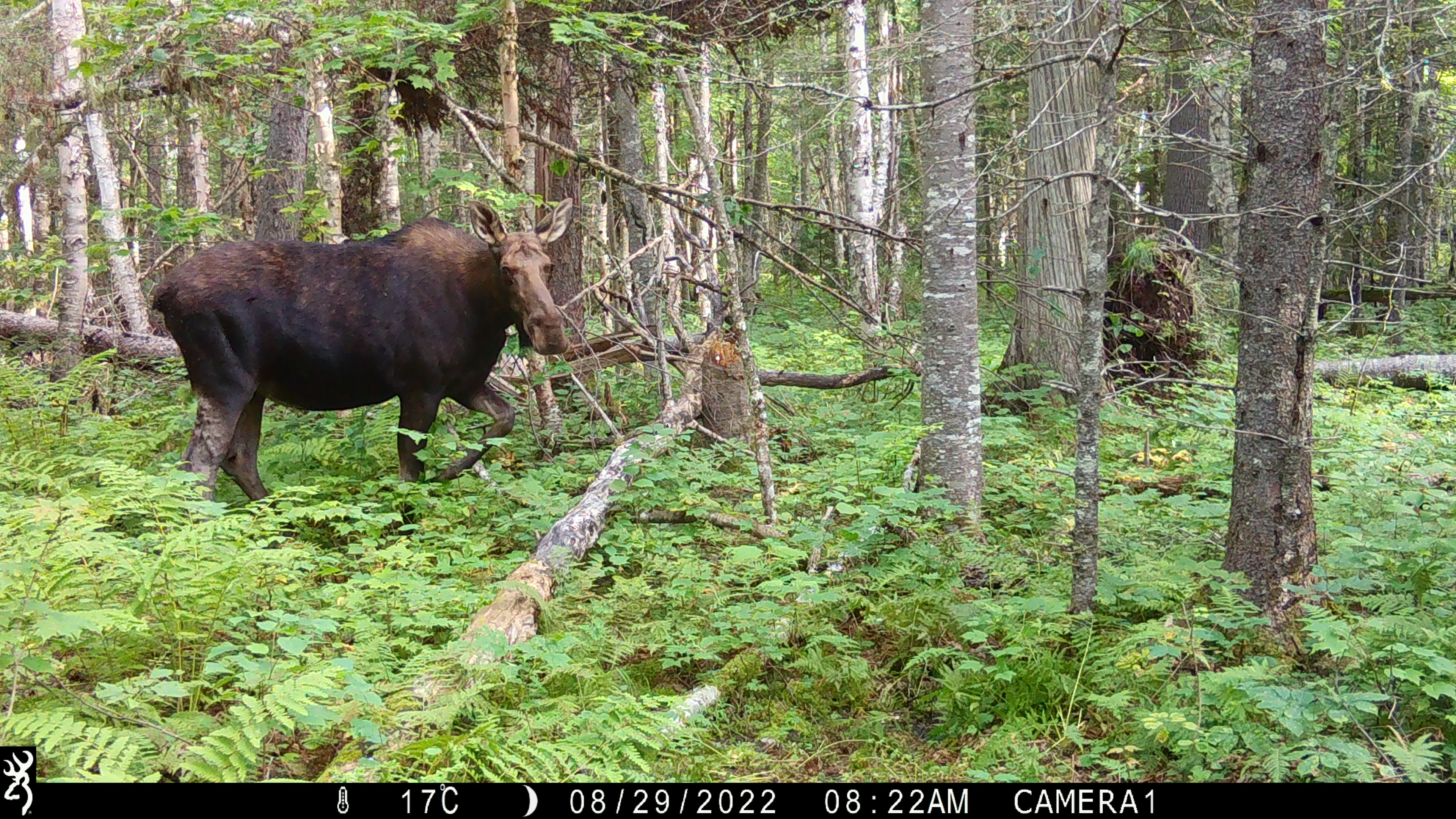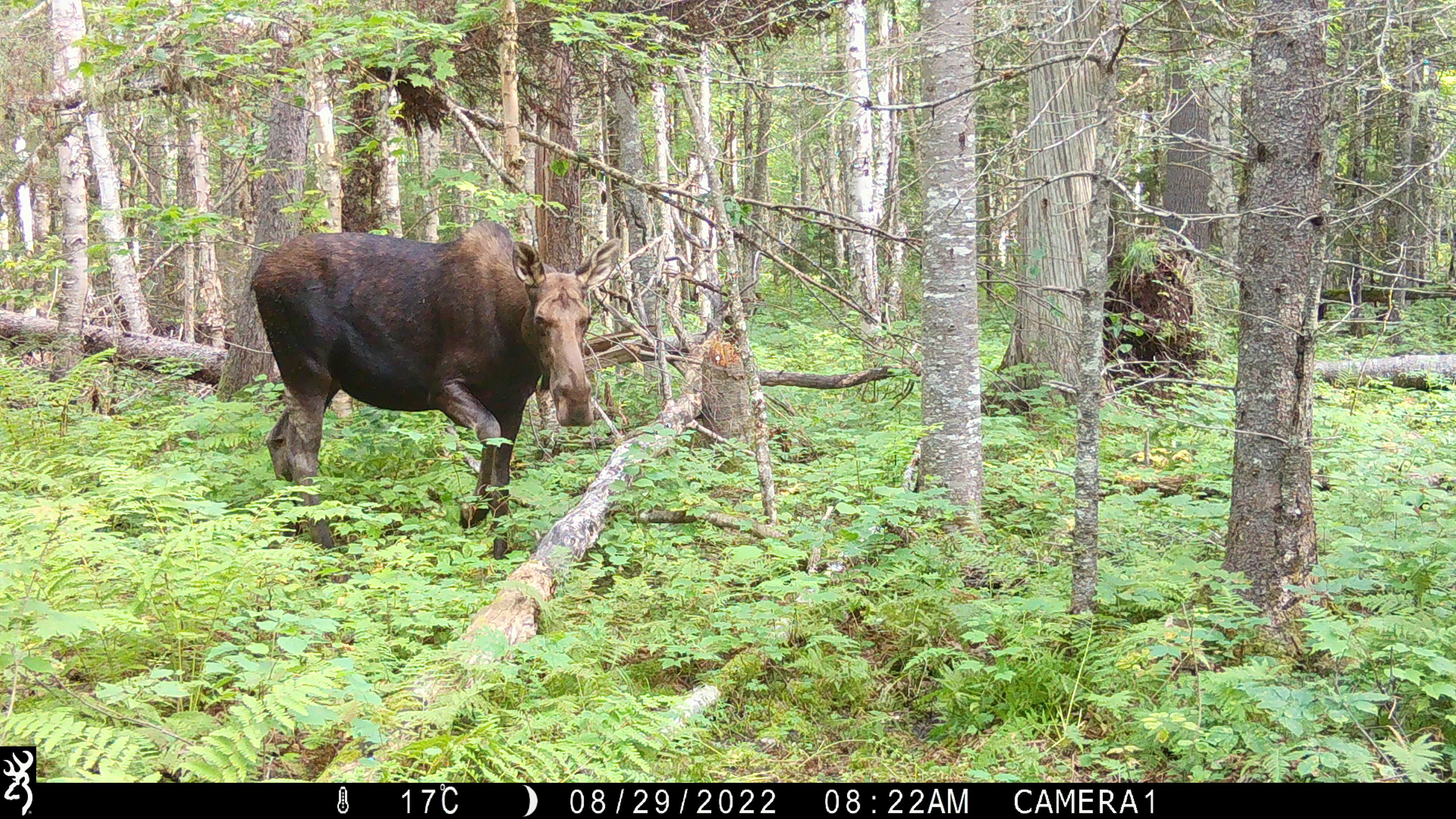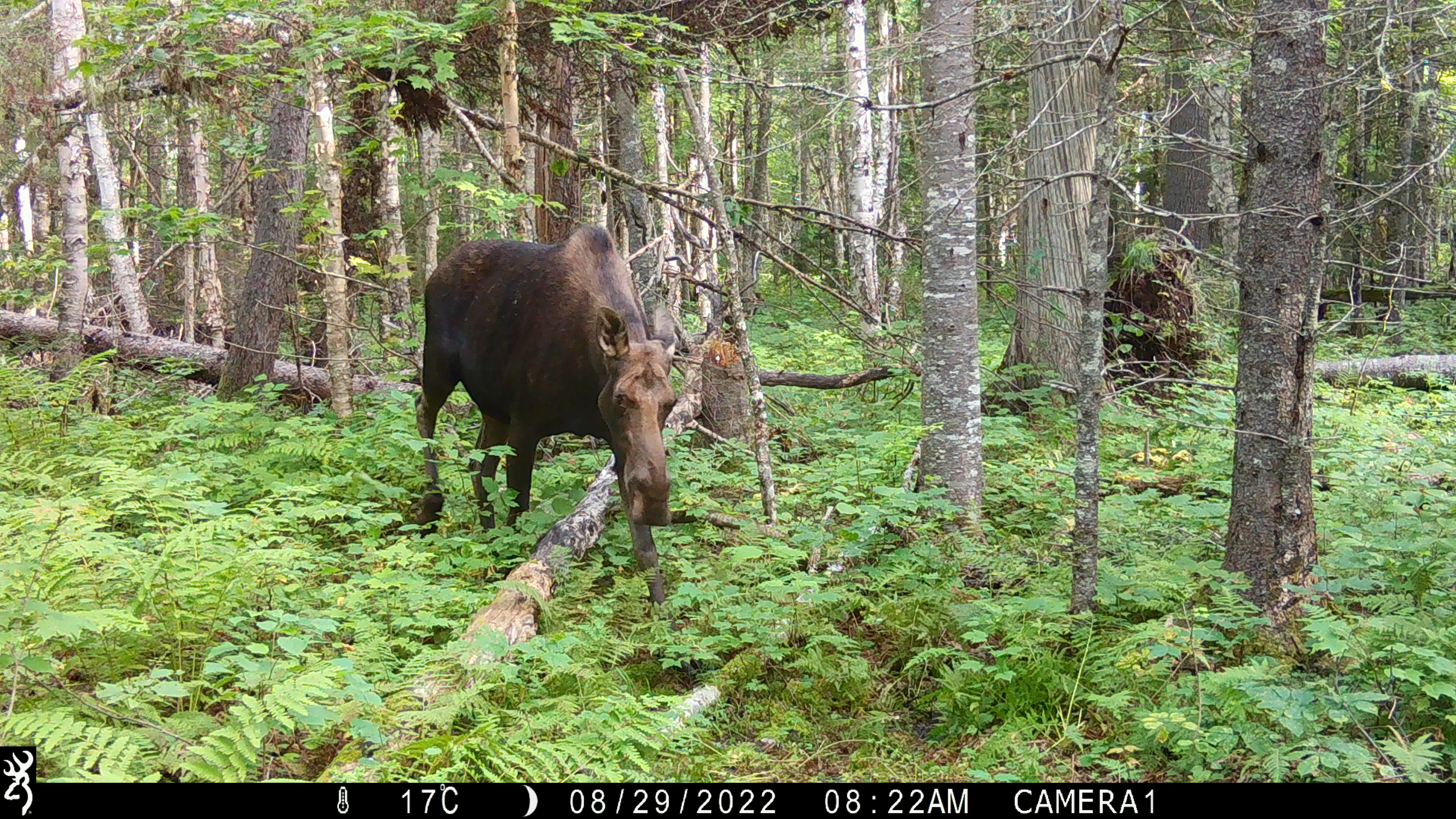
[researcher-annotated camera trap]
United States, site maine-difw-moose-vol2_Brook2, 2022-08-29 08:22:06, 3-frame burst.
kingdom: Animalia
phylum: Chordata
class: Mammalia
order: Artiodactyla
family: Cervidae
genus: Alces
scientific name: Alces alces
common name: moose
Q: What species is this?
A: Moose (Alces alces).